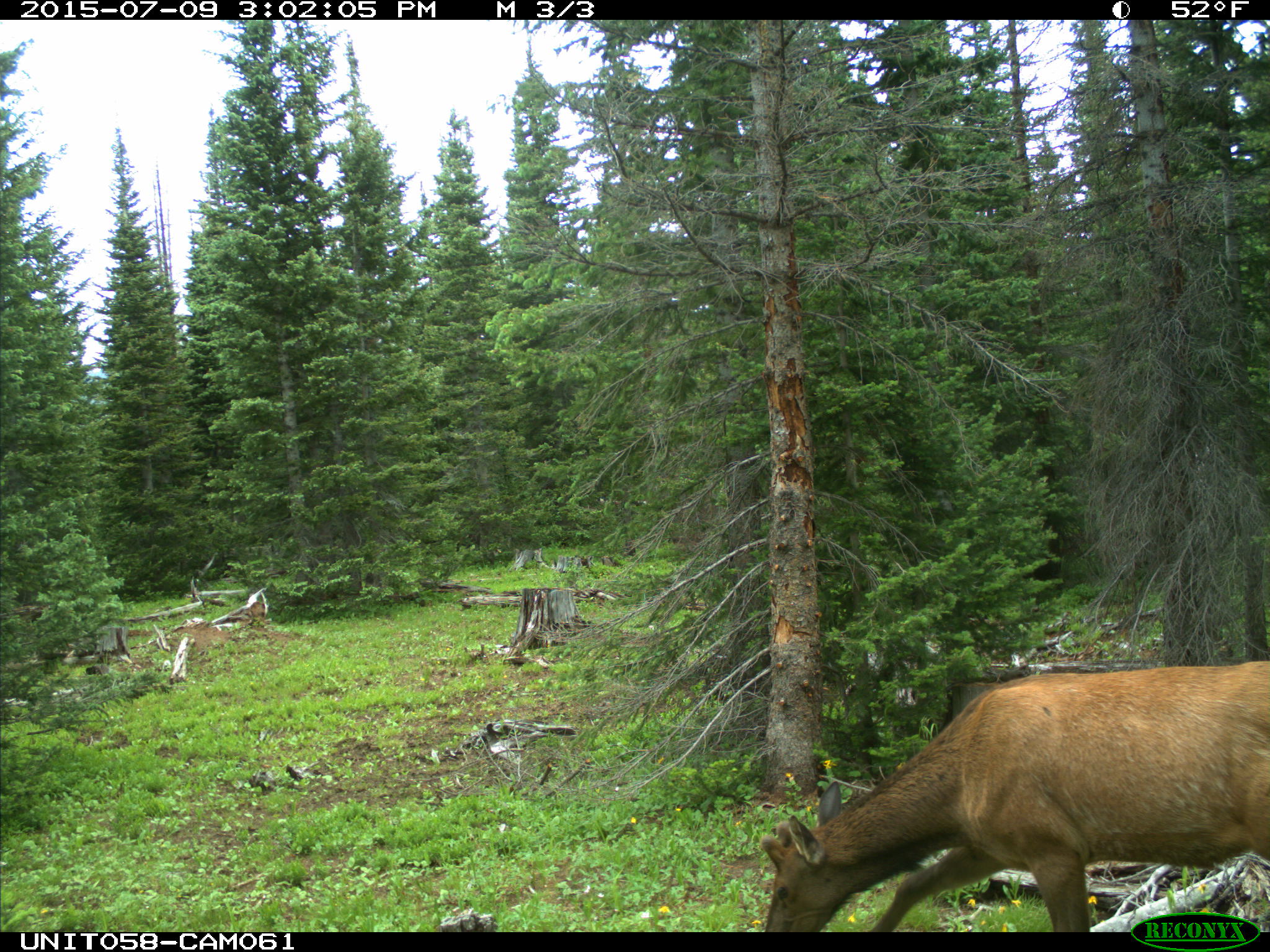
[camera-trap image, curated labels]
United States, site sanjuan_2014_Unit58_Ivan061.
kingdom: Animalia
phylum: Chordata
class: Mammalia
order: Artiodactyla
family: Cervidae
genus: Cervus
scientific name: Cervus elaphus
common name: red deer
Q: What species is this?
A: Cervus elaphus (red deer).